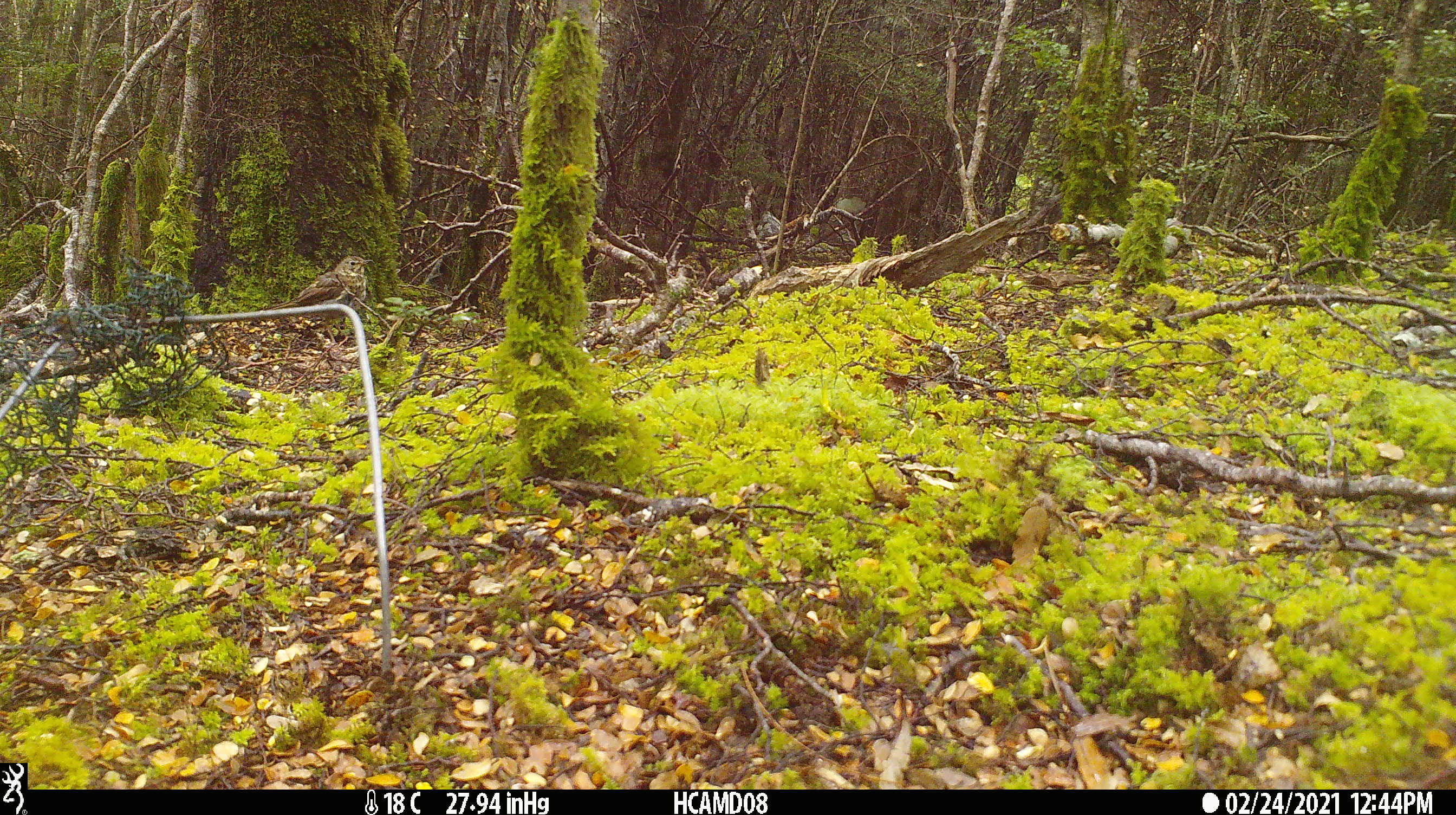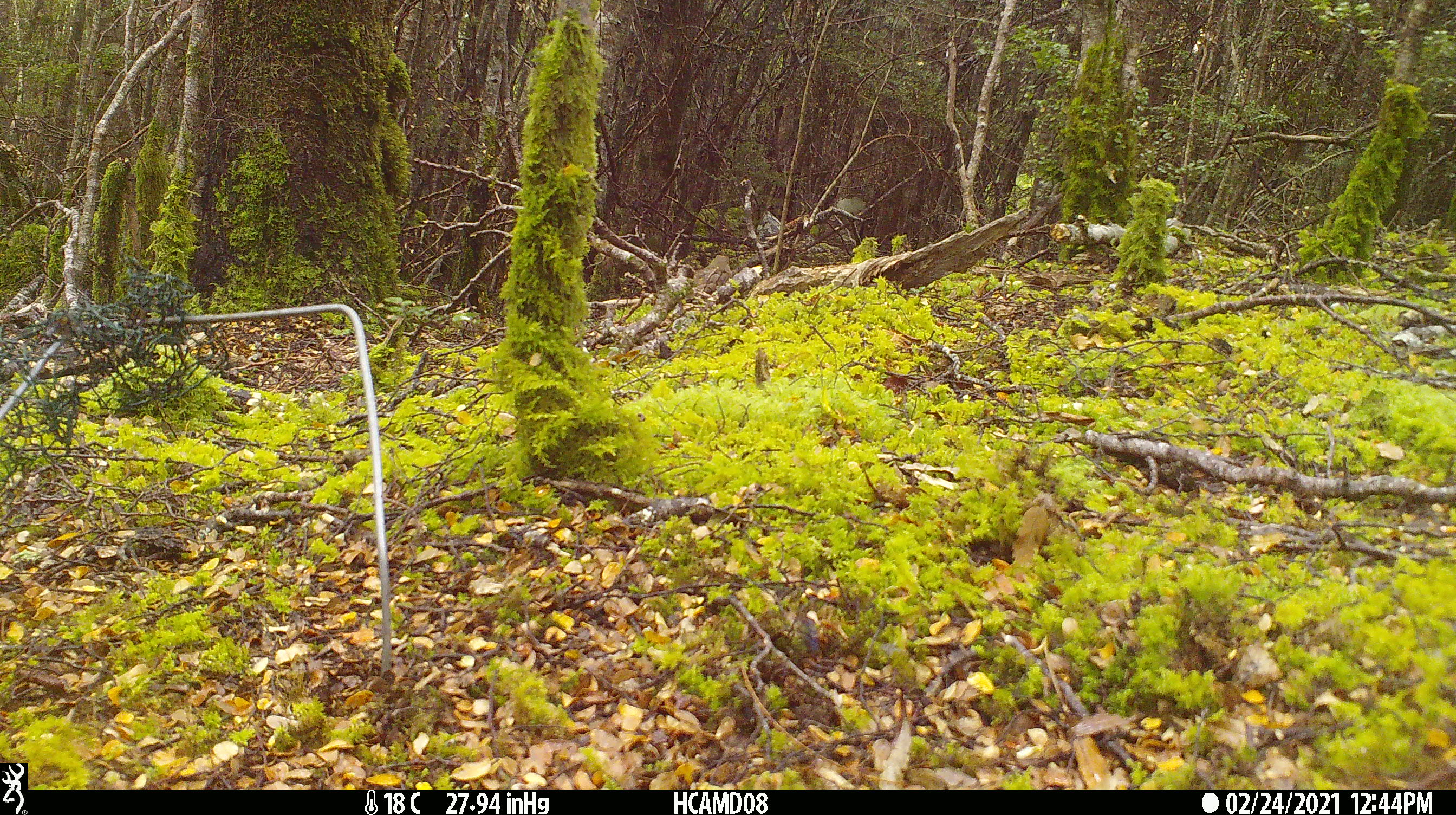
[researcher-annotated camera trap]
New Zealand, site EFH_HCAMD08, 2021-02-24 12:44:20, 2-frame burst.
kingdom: Animalia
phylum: Chordata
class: Aves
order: Passeriformes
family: Turdidae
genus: Turdus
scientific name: Turdus philomelos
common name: song thrush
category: thrush